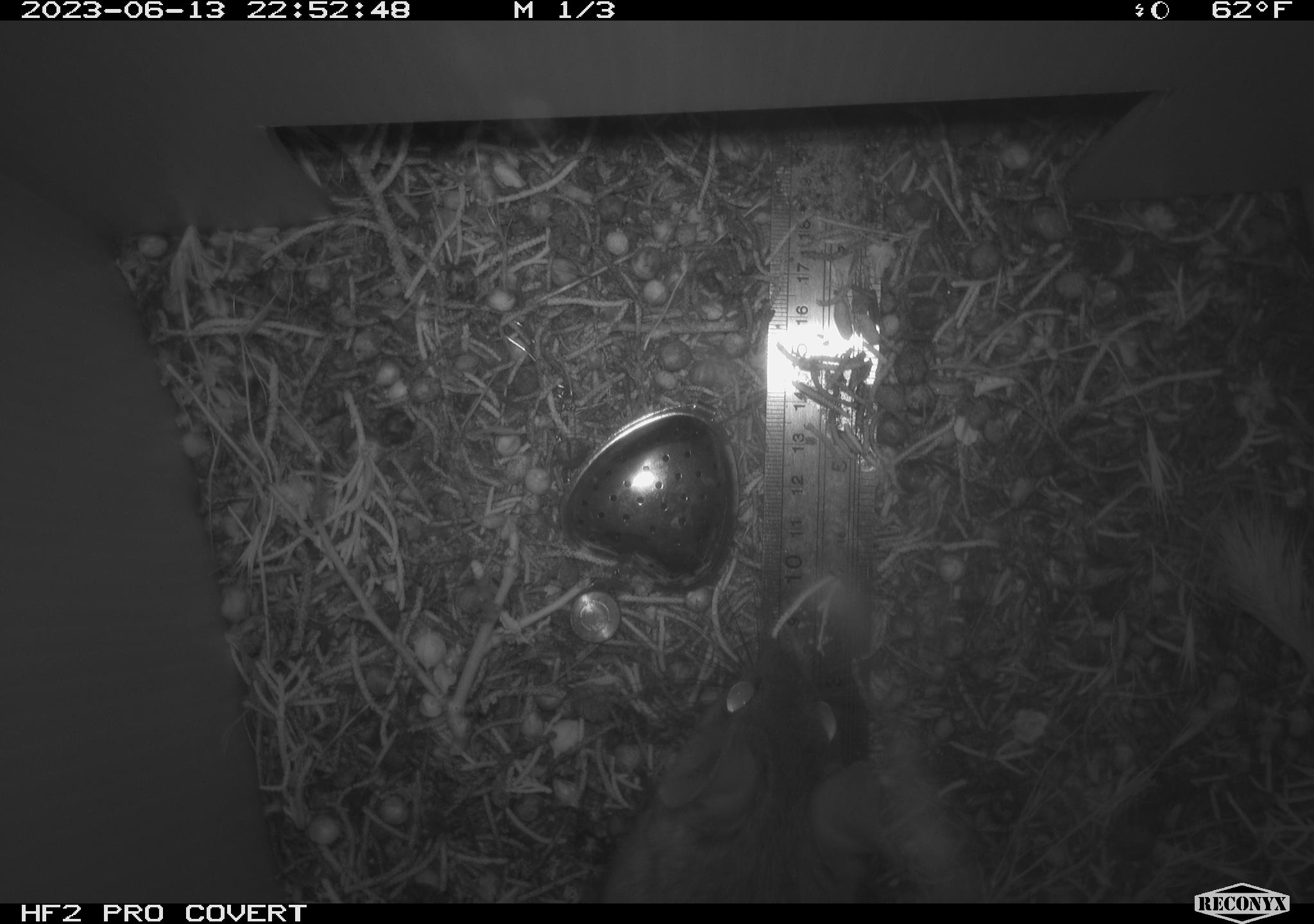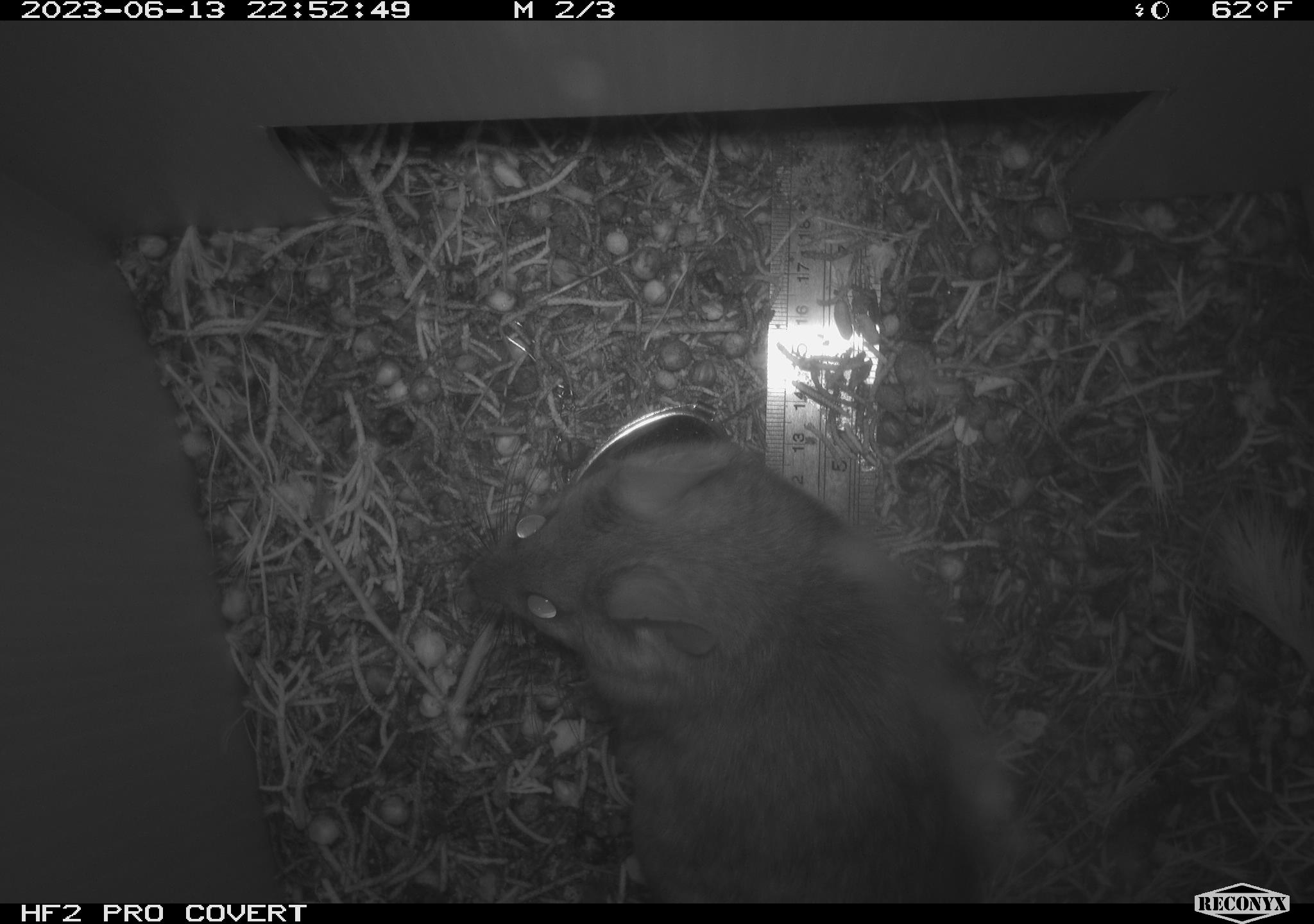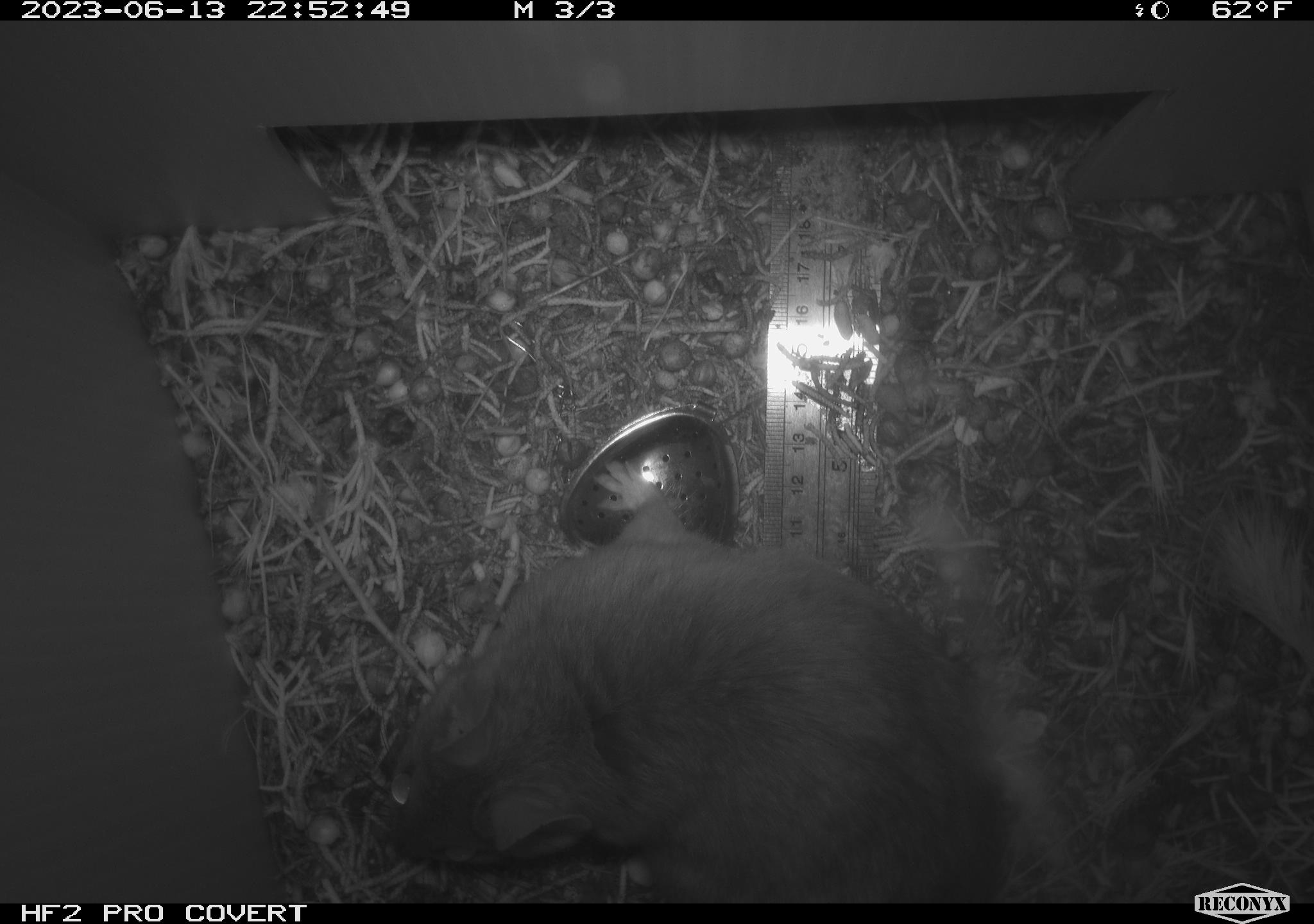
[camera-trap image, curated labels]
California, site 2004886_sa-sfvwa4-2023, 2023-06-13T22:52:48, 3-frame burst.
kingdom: Animalia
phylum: Chordata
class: Mammalia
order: Rodentia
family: Cricetidae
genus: Neotoma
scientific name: Neotoma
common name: pack rat or woodrat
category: neotoma species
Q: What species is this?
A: Neotoma species (pack rat or woodrat) (Neotoma).